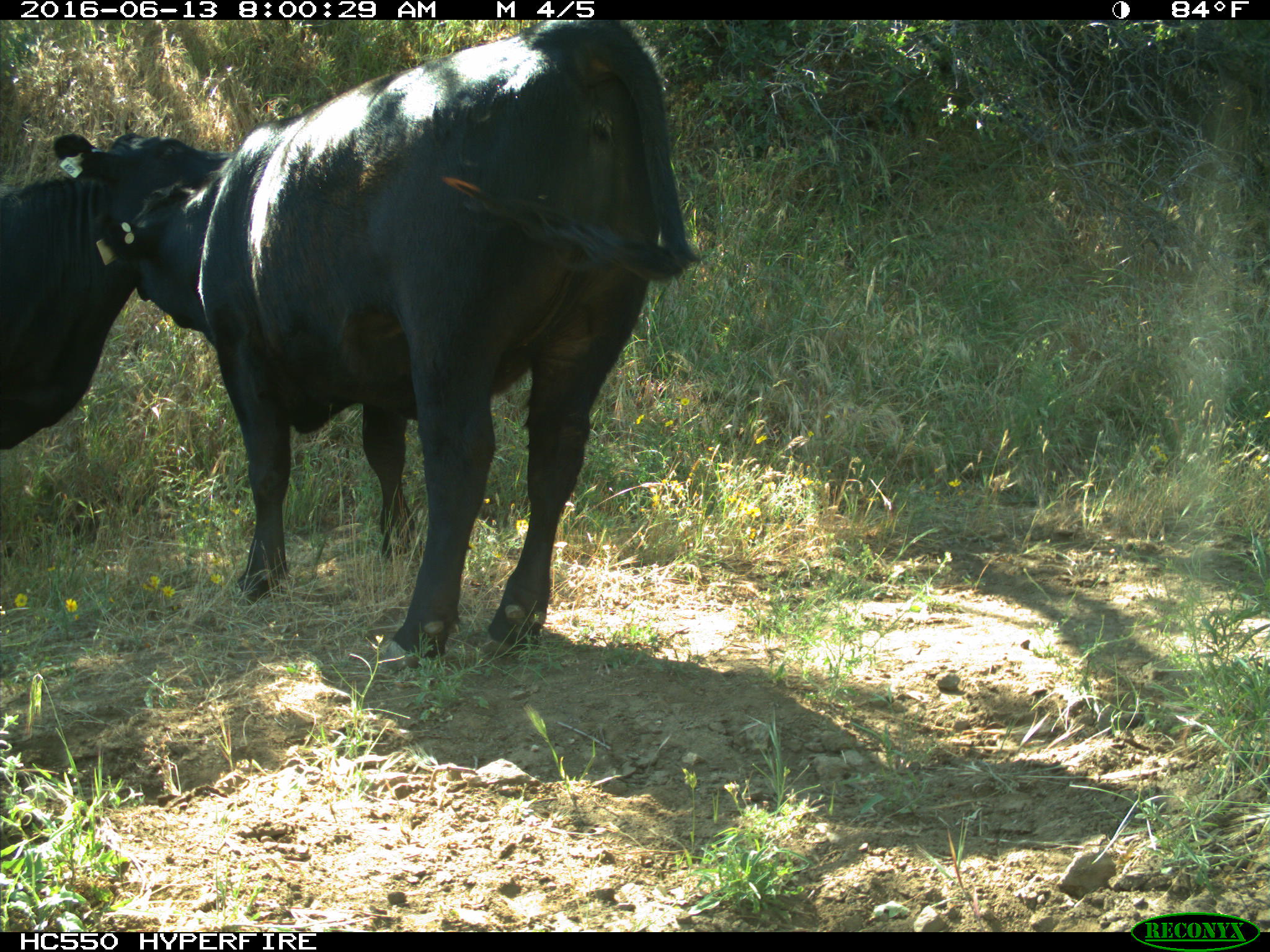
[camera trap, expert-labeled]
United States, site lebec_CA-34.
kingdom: Animalia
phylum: Chordata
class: Mammalia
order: Artiodactyla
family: Bovidae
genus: Bos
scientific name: Bos taurus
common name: domestic cow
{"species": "Bos taurus (domestic cow)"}